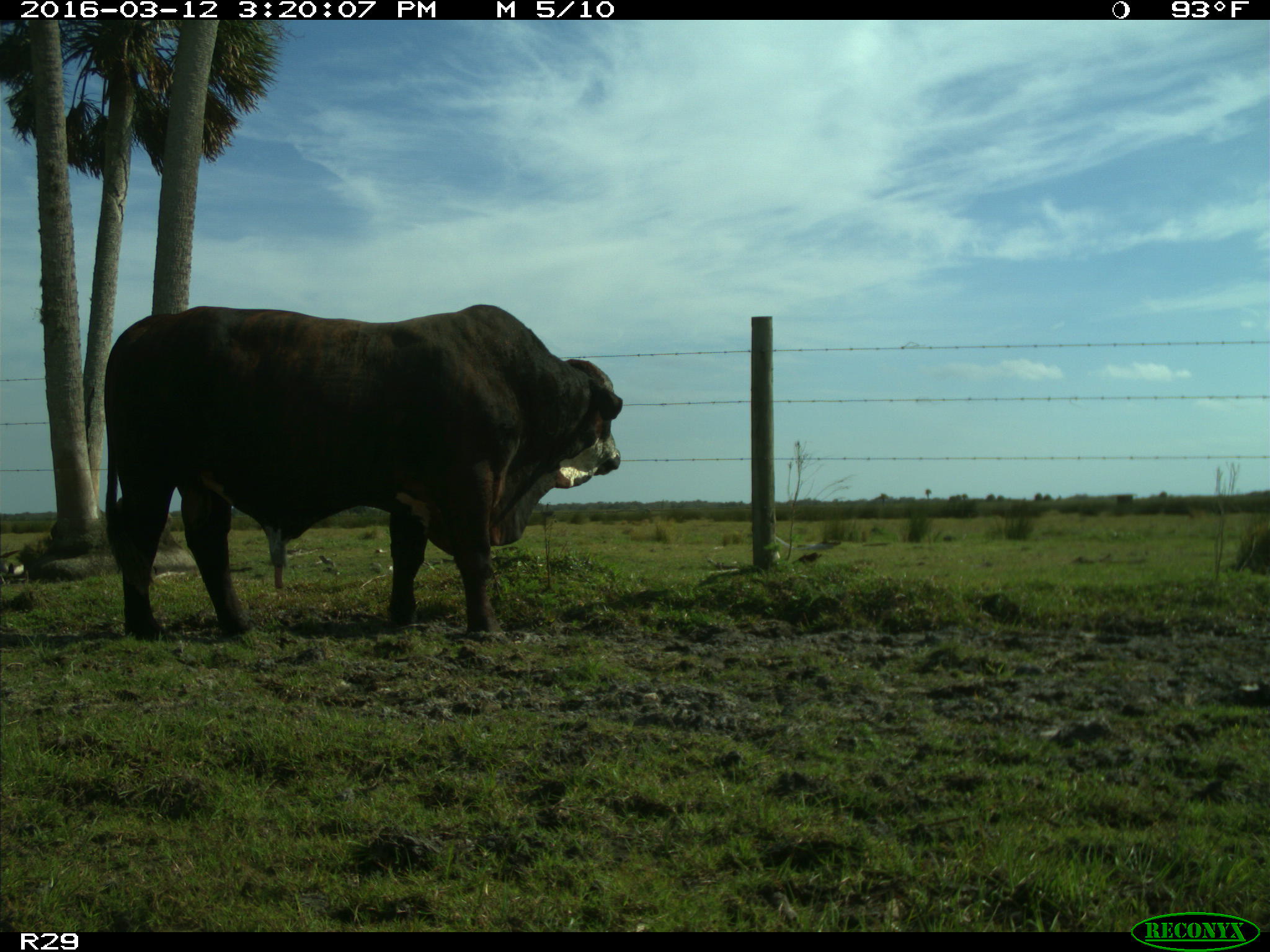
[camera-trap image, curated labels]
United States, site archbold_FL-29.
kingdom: Animalia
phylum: Chordata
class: Mammalia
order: Artiodactyla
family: Bovidae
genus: Bos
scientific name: Bos taurus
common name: domestic cow